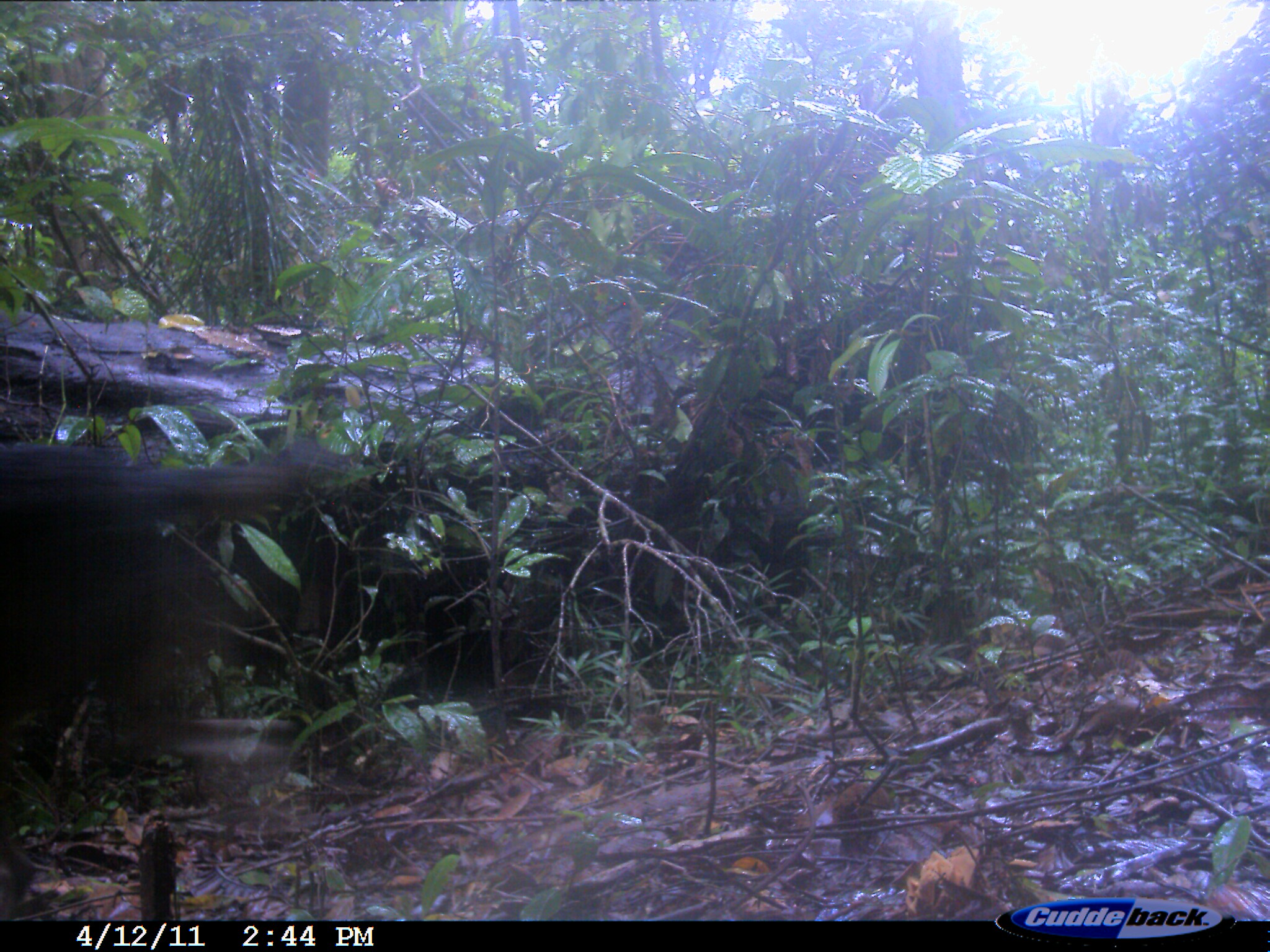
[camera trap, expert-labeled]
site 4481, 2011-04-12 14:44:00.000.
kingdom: Animalia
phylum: Chordata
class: Mammalia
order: Carnivora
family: Canidae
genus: Canis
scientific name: Canis familiaris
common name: domestic dog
Canis familiaris (domestic dog), count 2.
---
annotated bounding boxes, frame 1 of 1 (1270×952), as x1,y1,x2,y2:
canis familiaris: 0,436,350,919